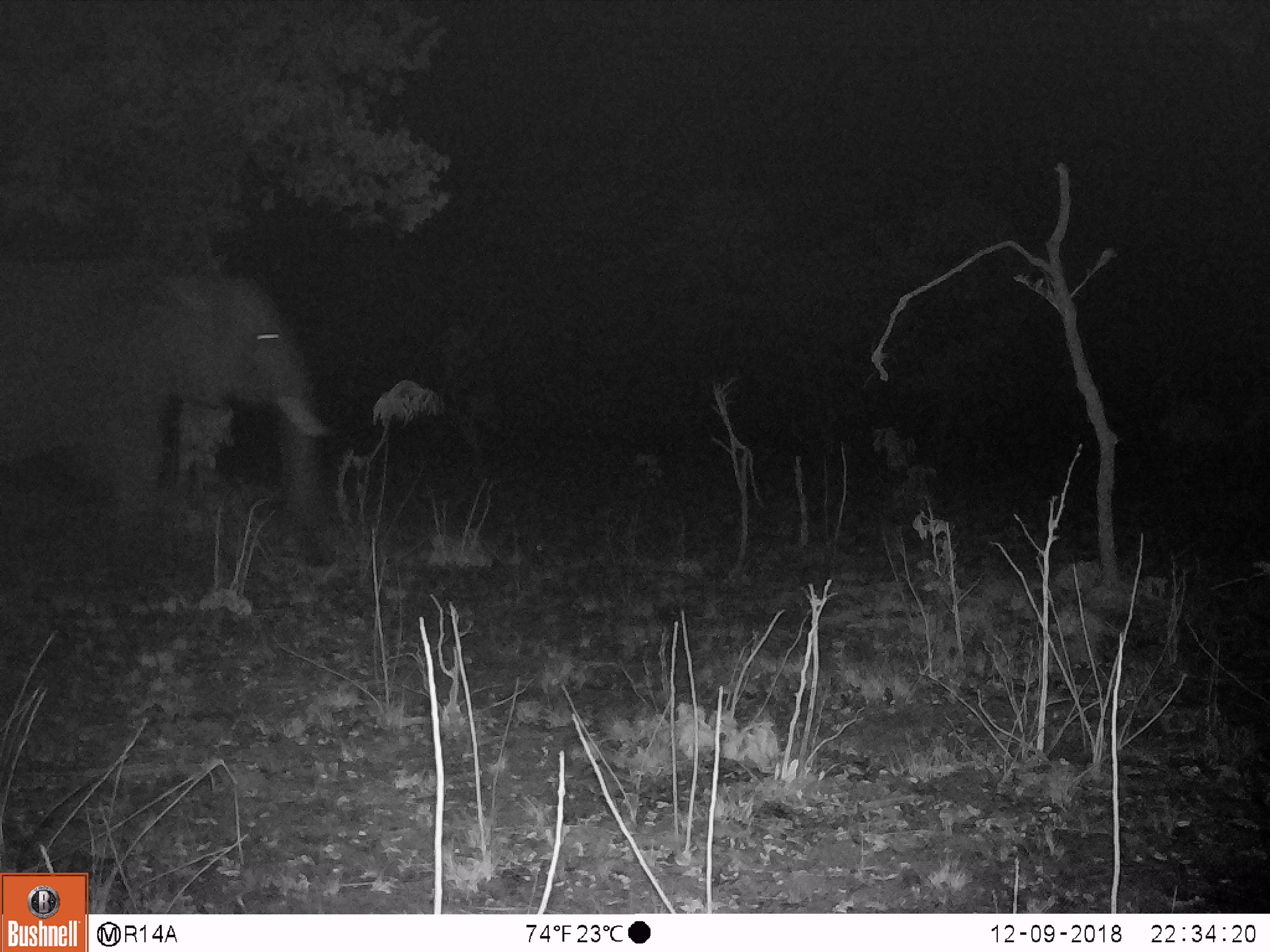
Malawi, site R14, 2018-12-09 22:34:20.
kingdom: Animalia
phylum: Chordata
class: Mammalia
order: Proboscidea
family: Elephantidae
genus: Loxodonta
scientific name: Loxodonta africana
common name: african savanna elephant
African savanna elephant (Loxodonta africana), count 1.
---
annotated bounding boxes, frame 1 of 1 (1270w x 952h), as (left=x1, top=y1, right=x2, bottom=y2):
african savanna elephant: (left=0, top=256, right=347, bottom=582)